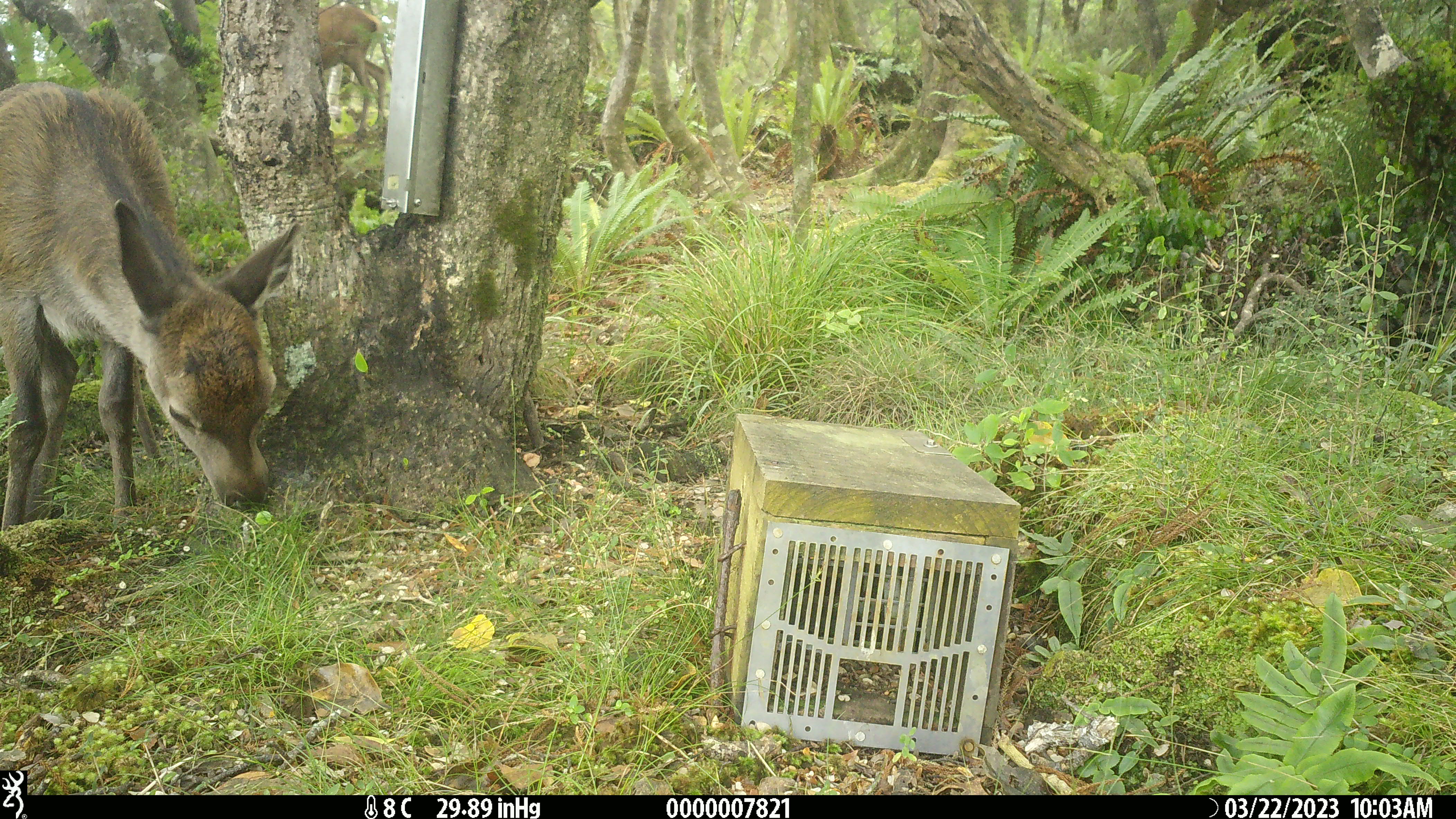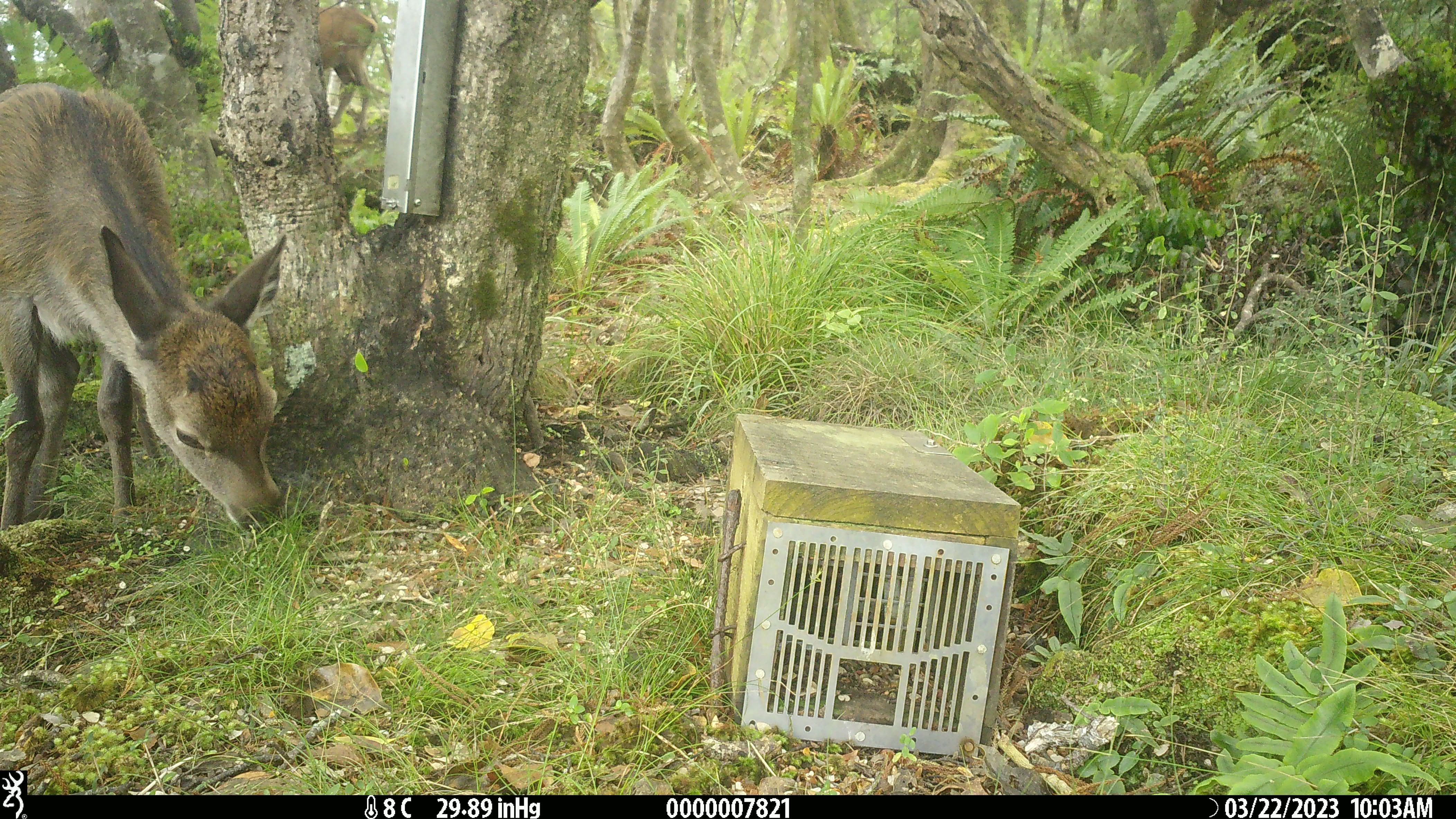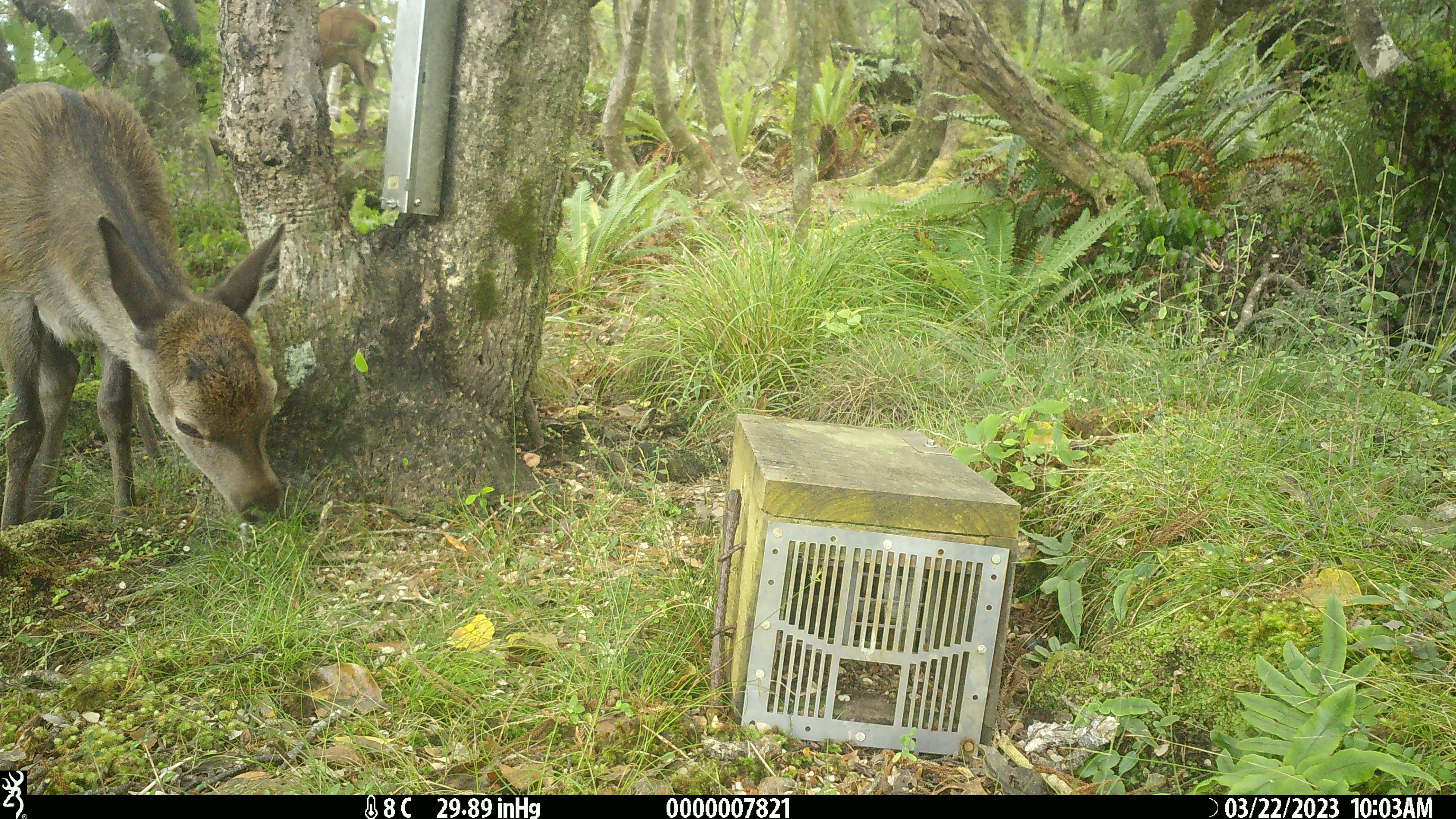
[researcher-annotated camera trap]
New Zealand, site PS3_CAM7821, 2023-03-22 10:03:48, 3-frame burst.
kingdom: Animalia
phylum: Chordata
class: Mammalia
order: Artiodactyla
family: Cervidae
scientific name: Cervidae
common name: deer